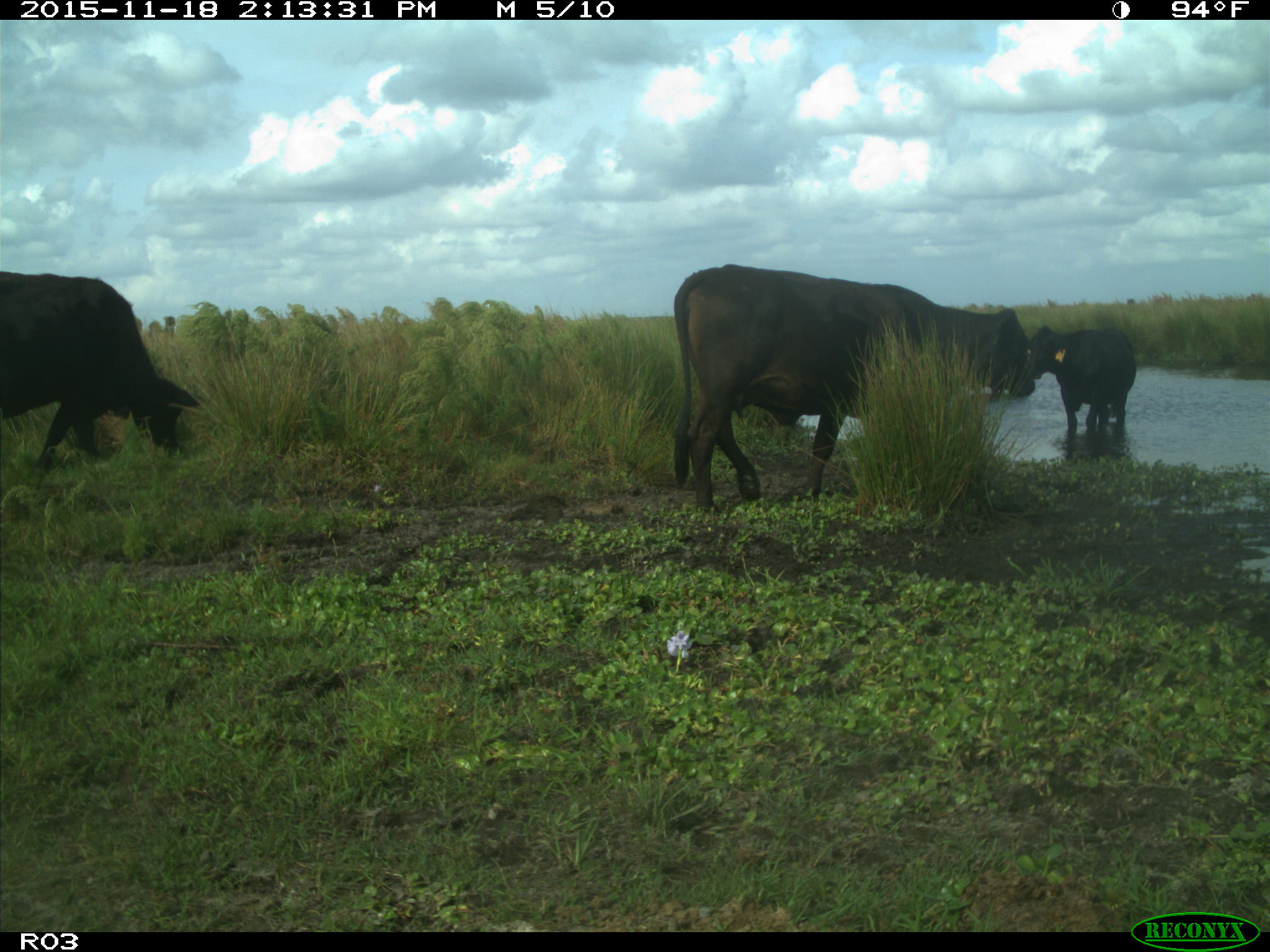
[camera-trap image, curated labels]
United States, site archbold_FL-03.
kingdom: Animalia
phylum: Chordata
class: Mammalia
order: Artiodactyla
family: Bovidae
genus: Bos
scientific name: Bos taurus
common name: domestic cow